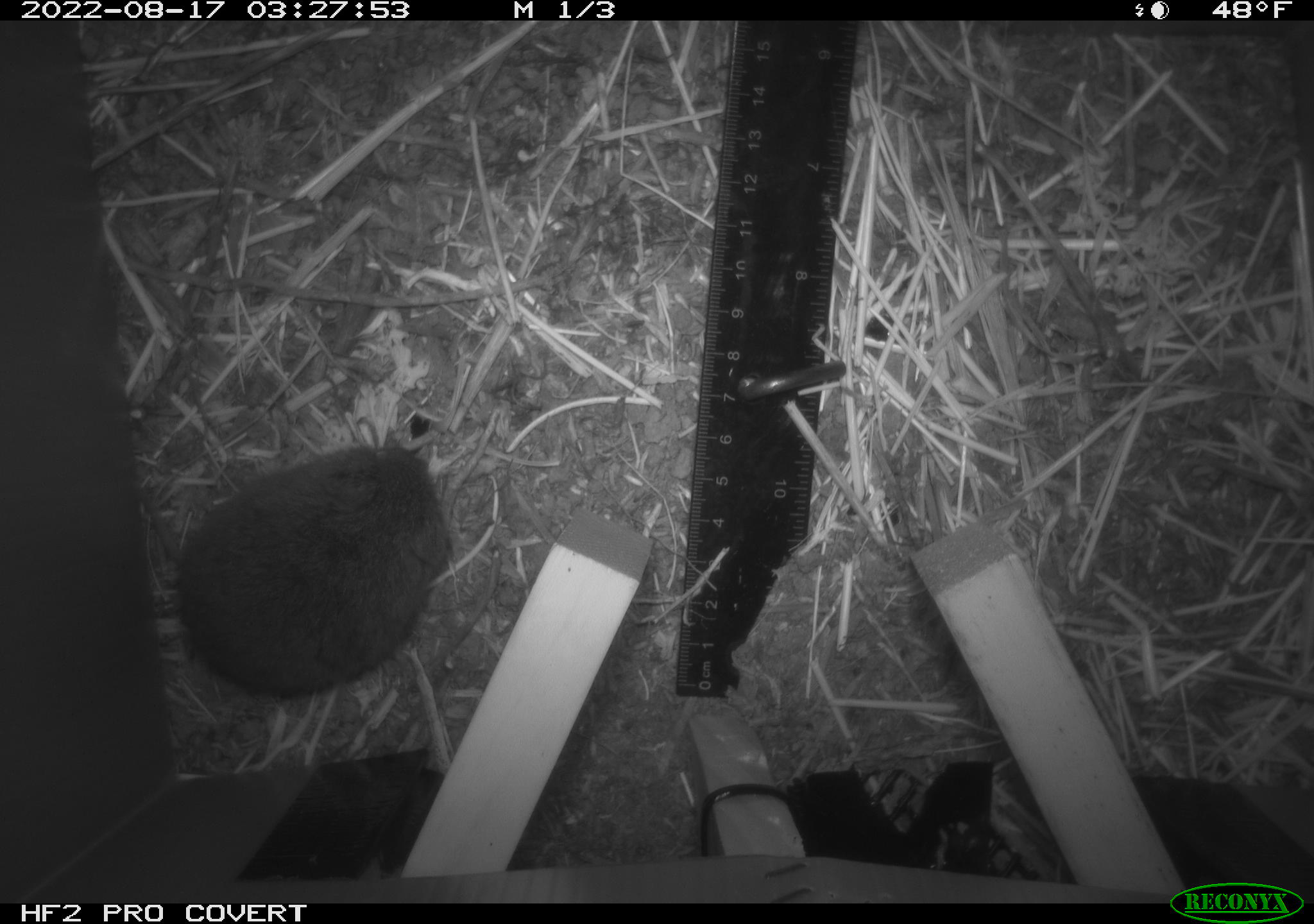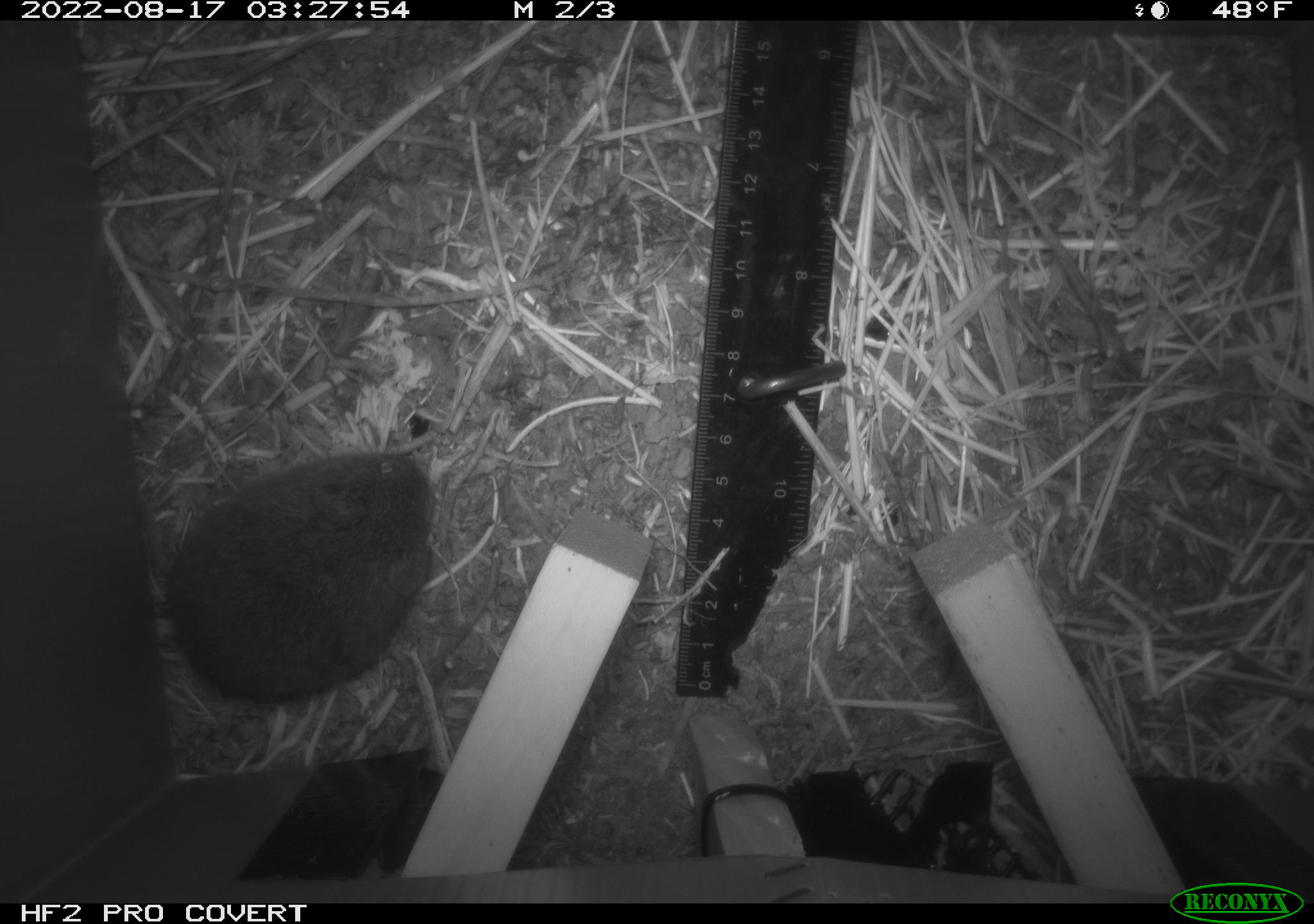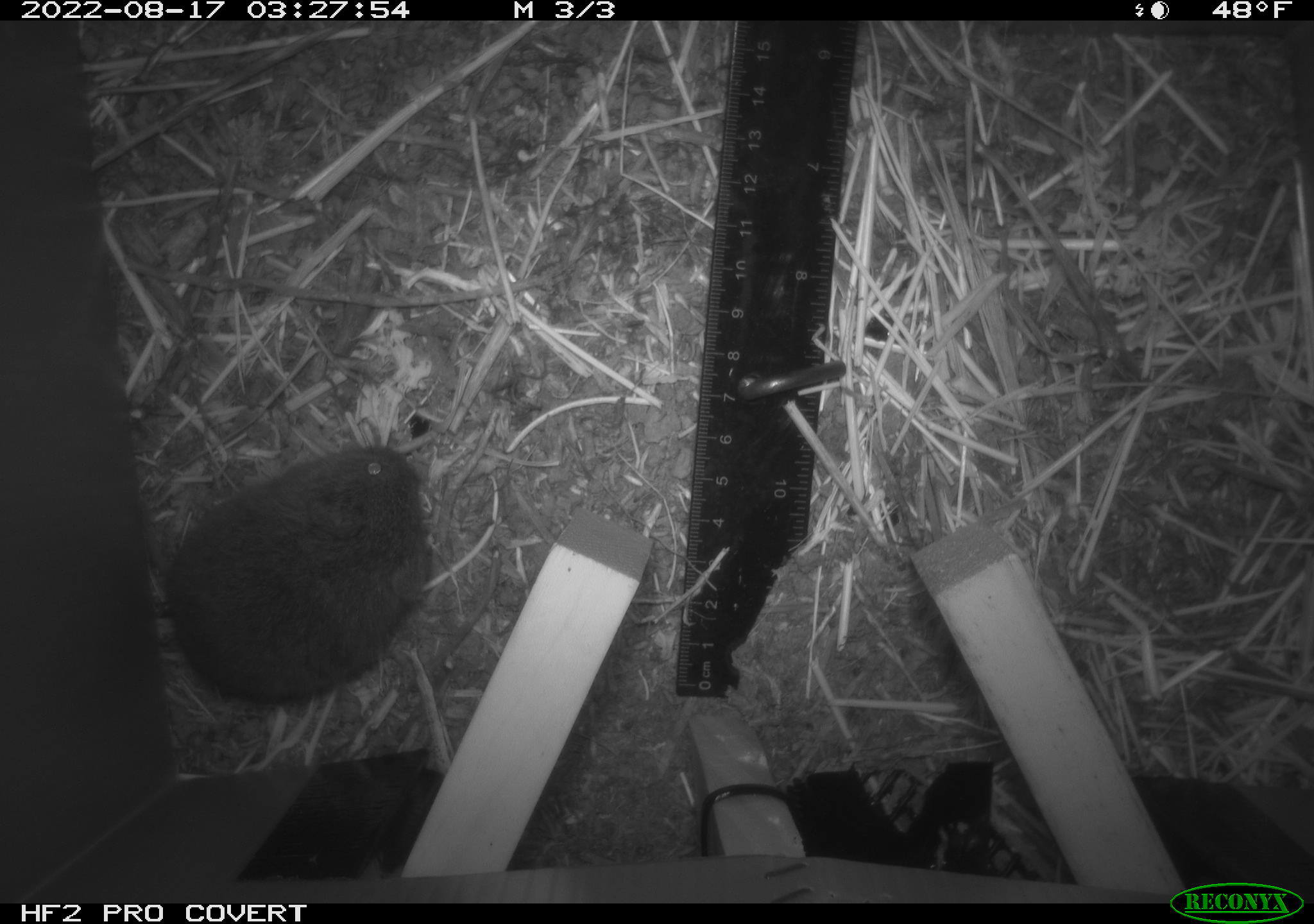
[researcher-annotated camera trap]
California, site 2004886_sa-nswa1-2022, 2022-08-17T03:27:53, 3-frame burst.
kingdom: Animalia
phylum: Chordata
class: Mammalia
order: Rodentia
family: Cricetidae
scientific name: Cricetidae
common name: hamsters, voles, lemmings, and allies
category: cricetidae family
Cricetidae family (hamsters, voles, lemmings, and allies) (Cricetidae).